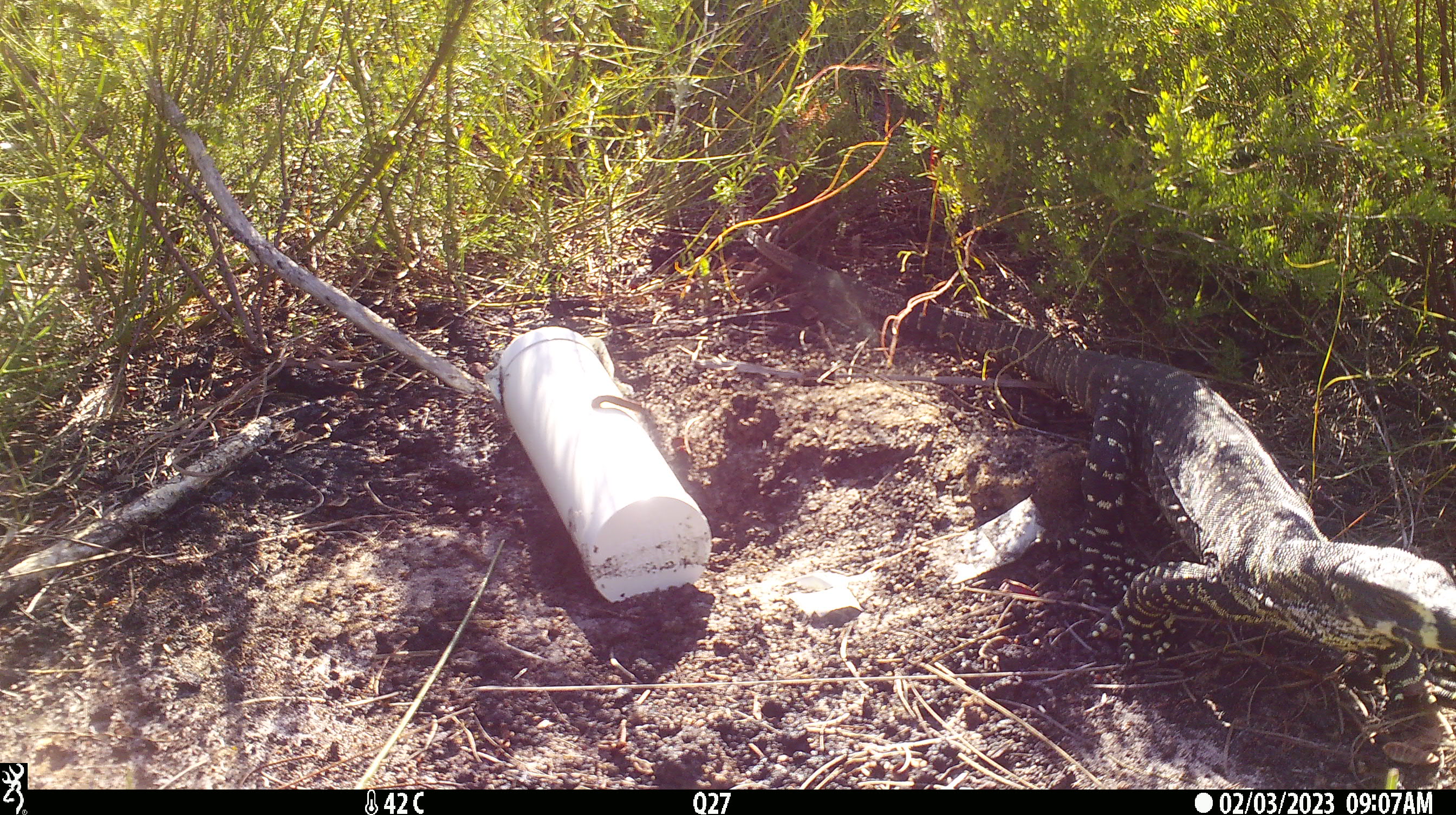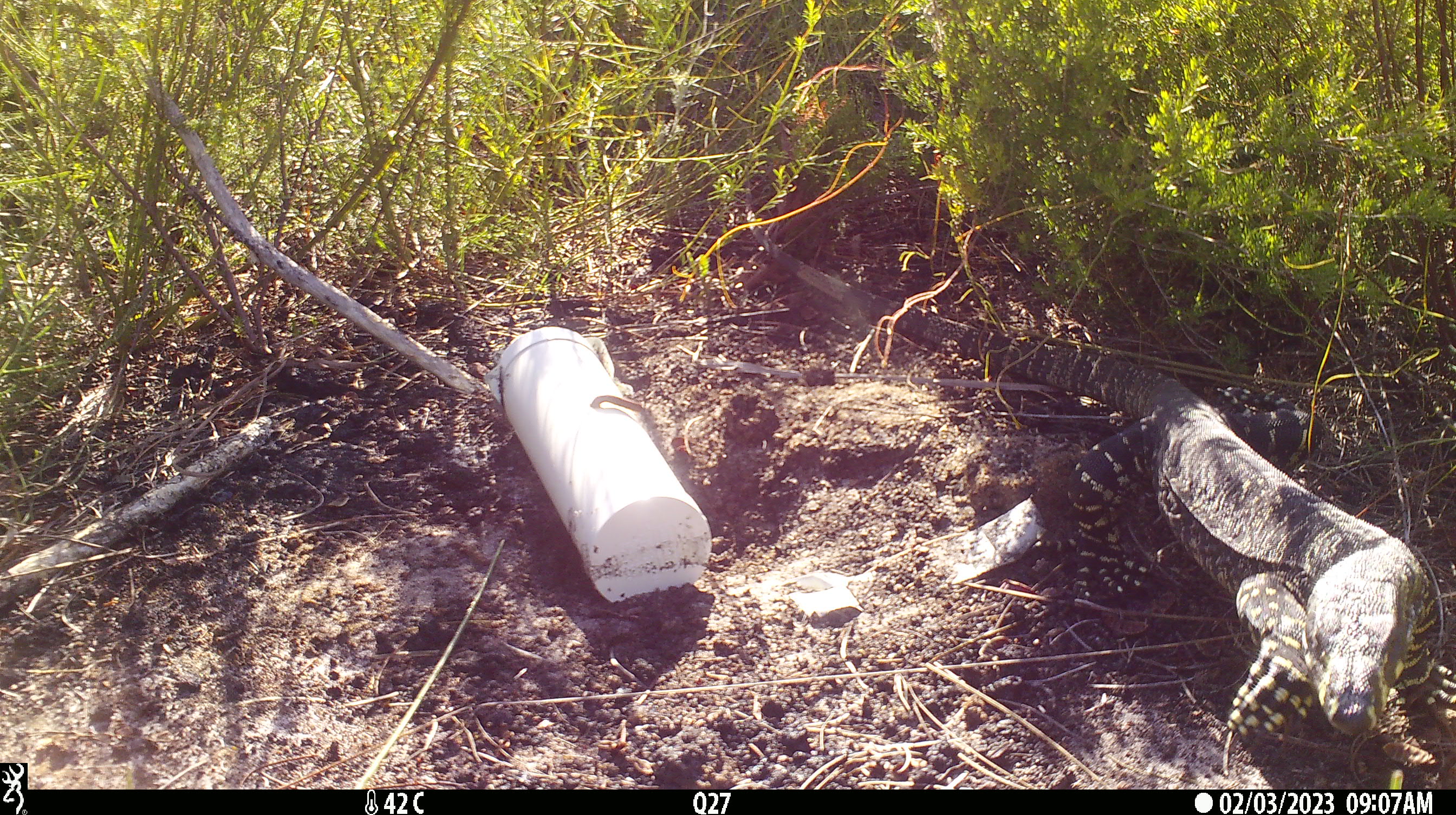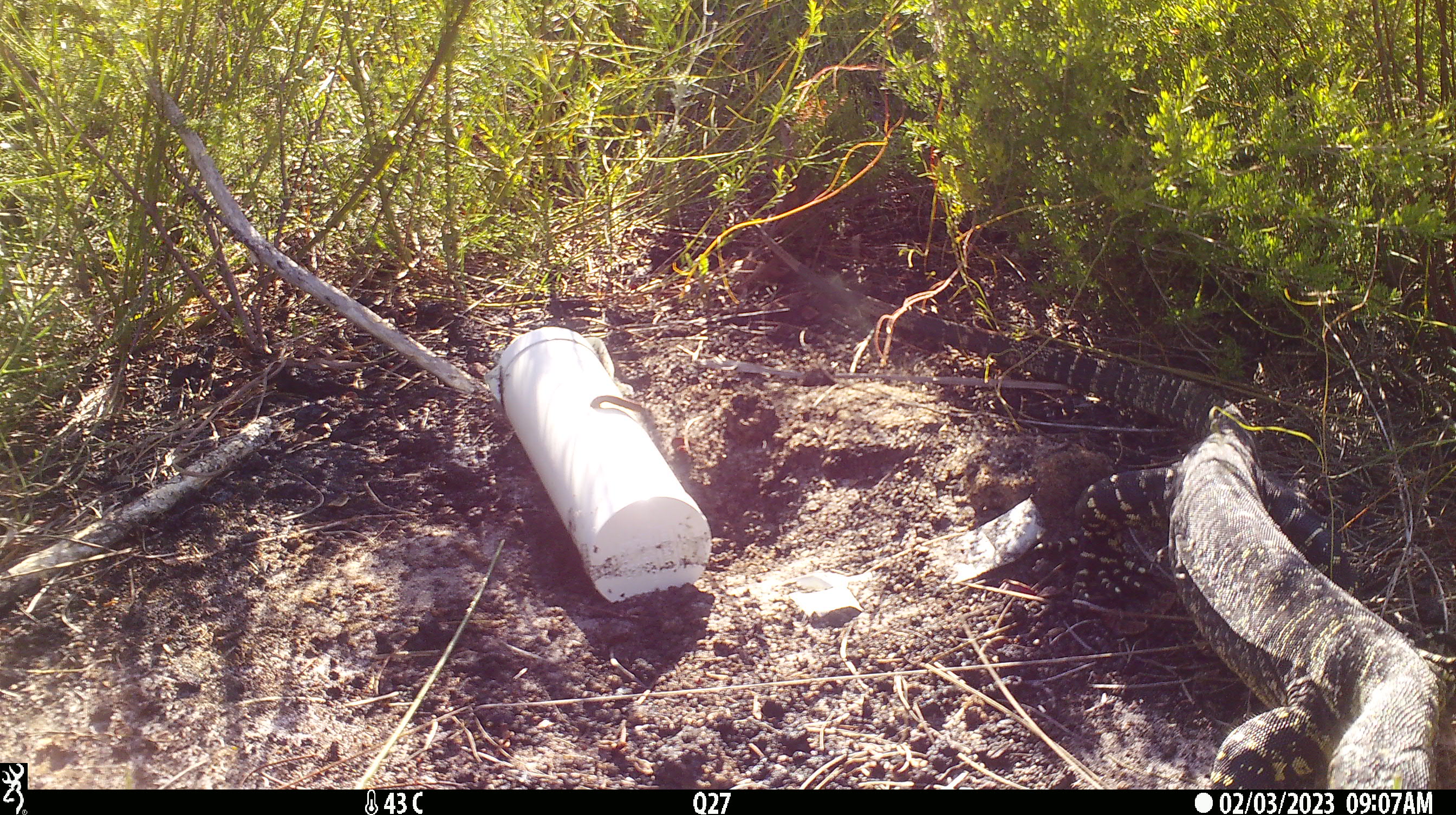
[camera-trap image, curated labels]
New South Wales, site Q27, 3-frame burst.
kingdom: Animalia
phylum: Chordata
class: Reptilia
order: Squamata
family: Varanidae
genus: Varanus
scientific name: Varanus varius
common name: lace monitor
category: goanna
Goanna (lace monitor) (Varanus varius).